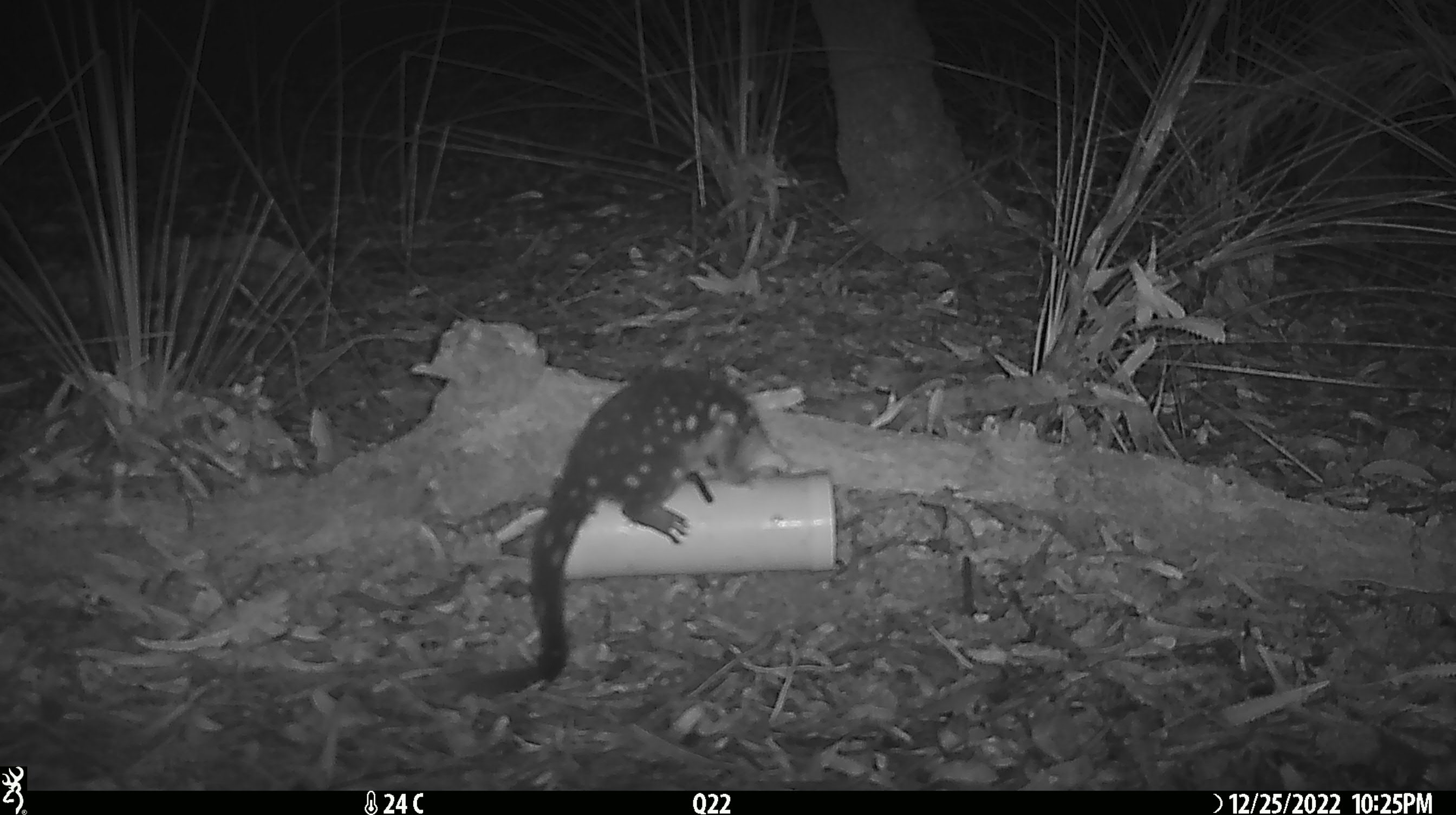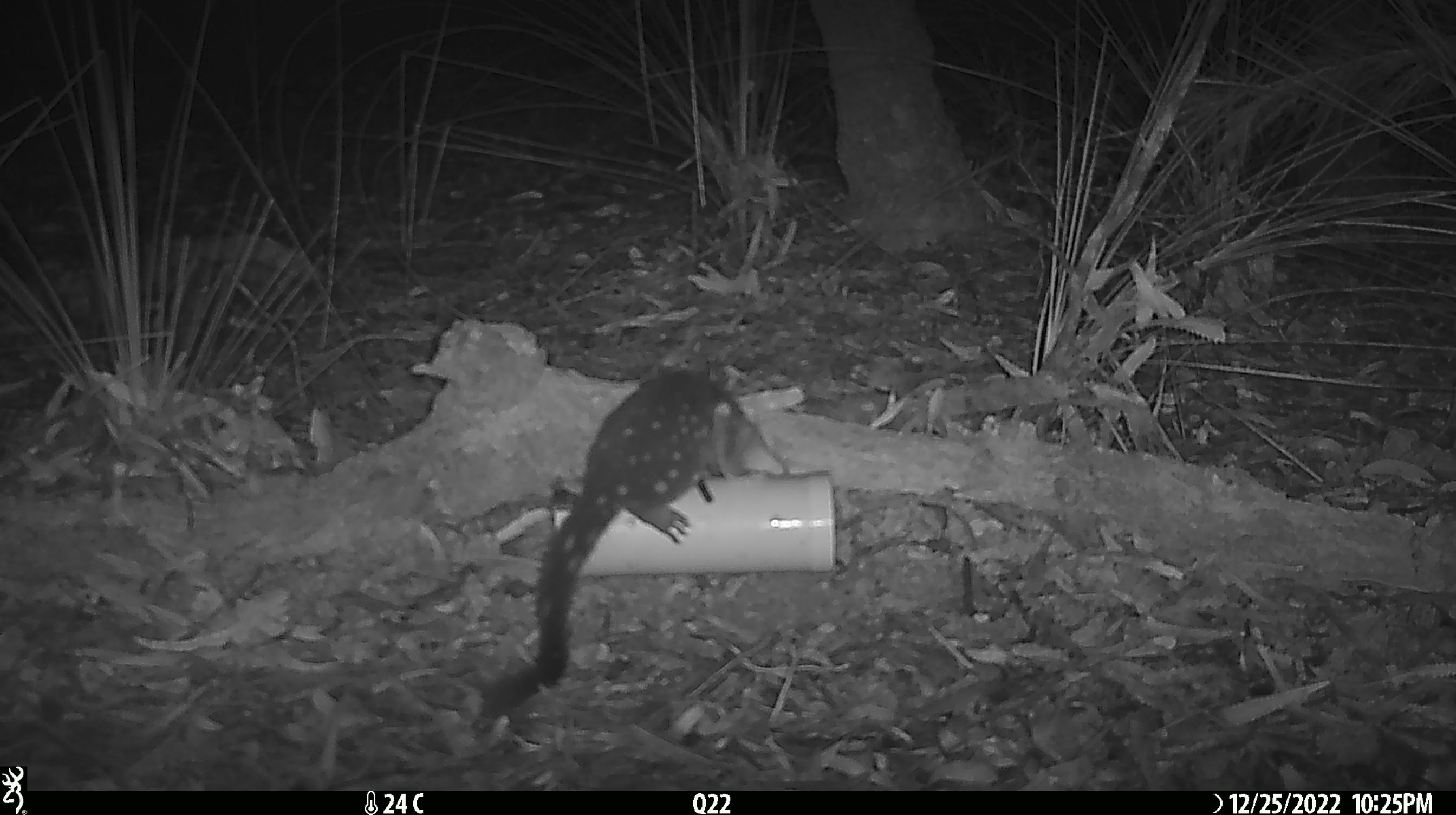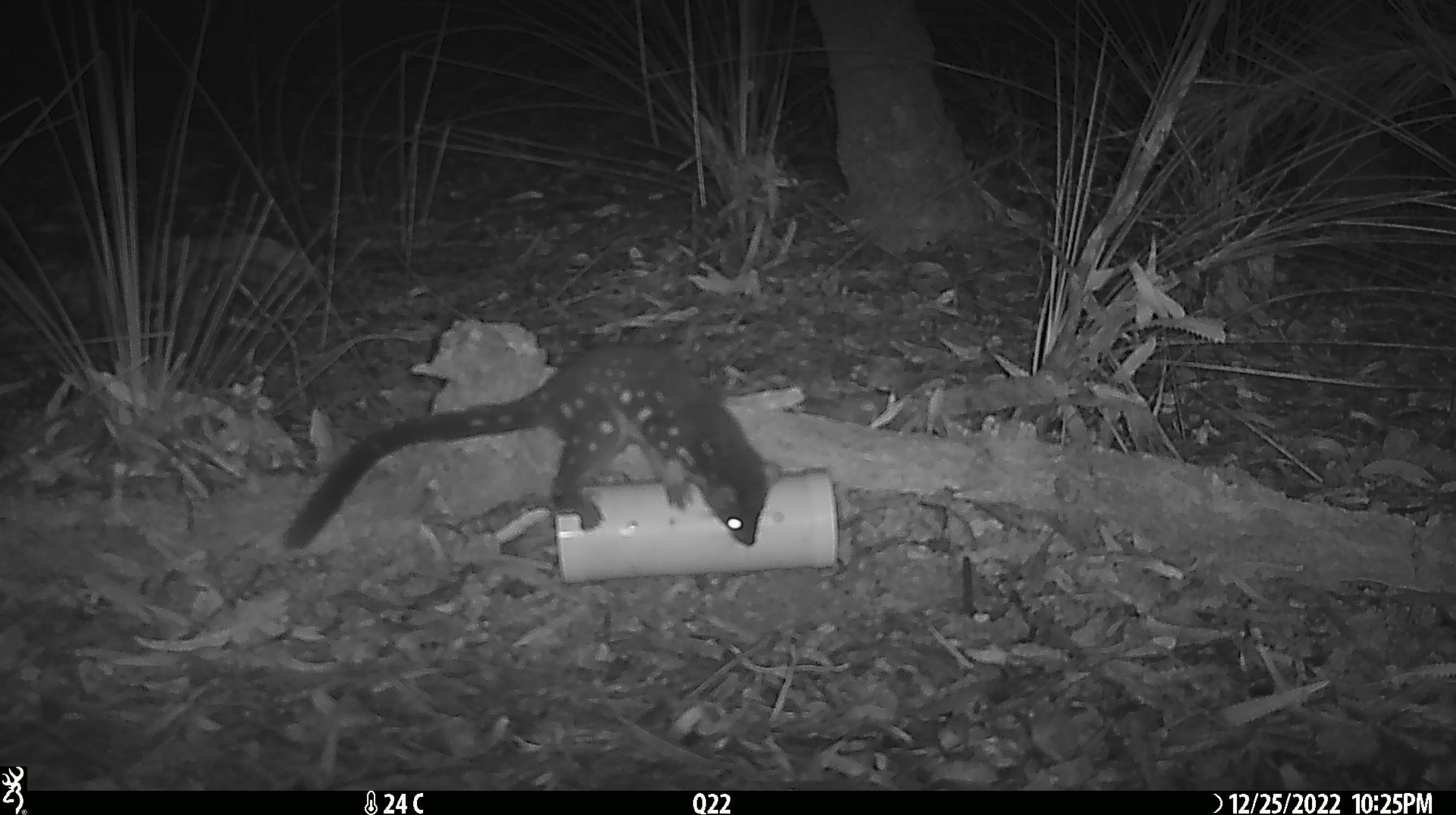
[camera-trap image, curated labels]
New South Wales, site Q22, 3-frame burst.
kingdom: Animalia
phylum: Chordata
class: Mammalia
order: Dasyuromorphia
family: Dasyuridae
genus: Dasyurus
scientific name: Dasyurus maculatus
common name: spotted-tailed quoll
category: quoll